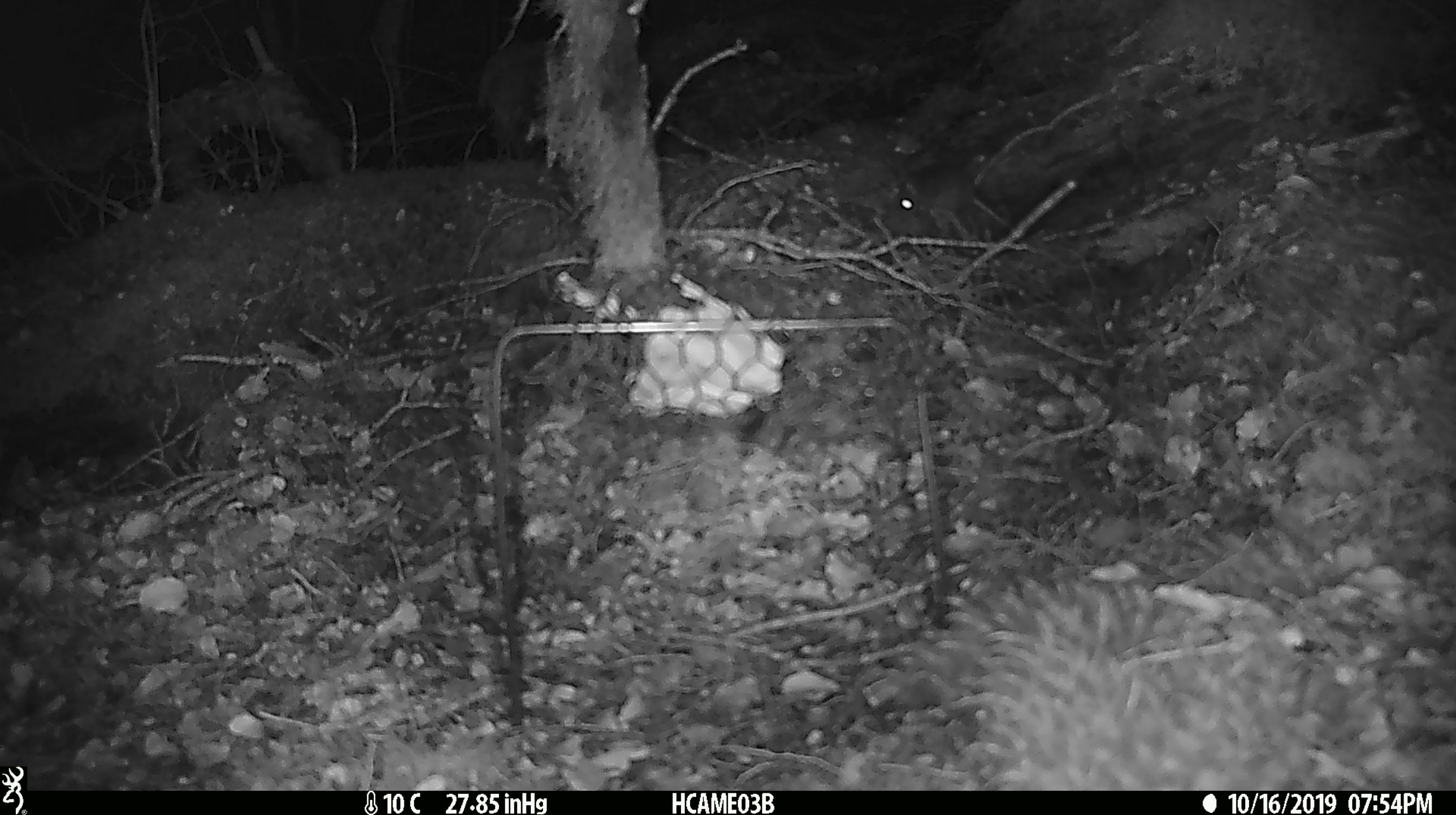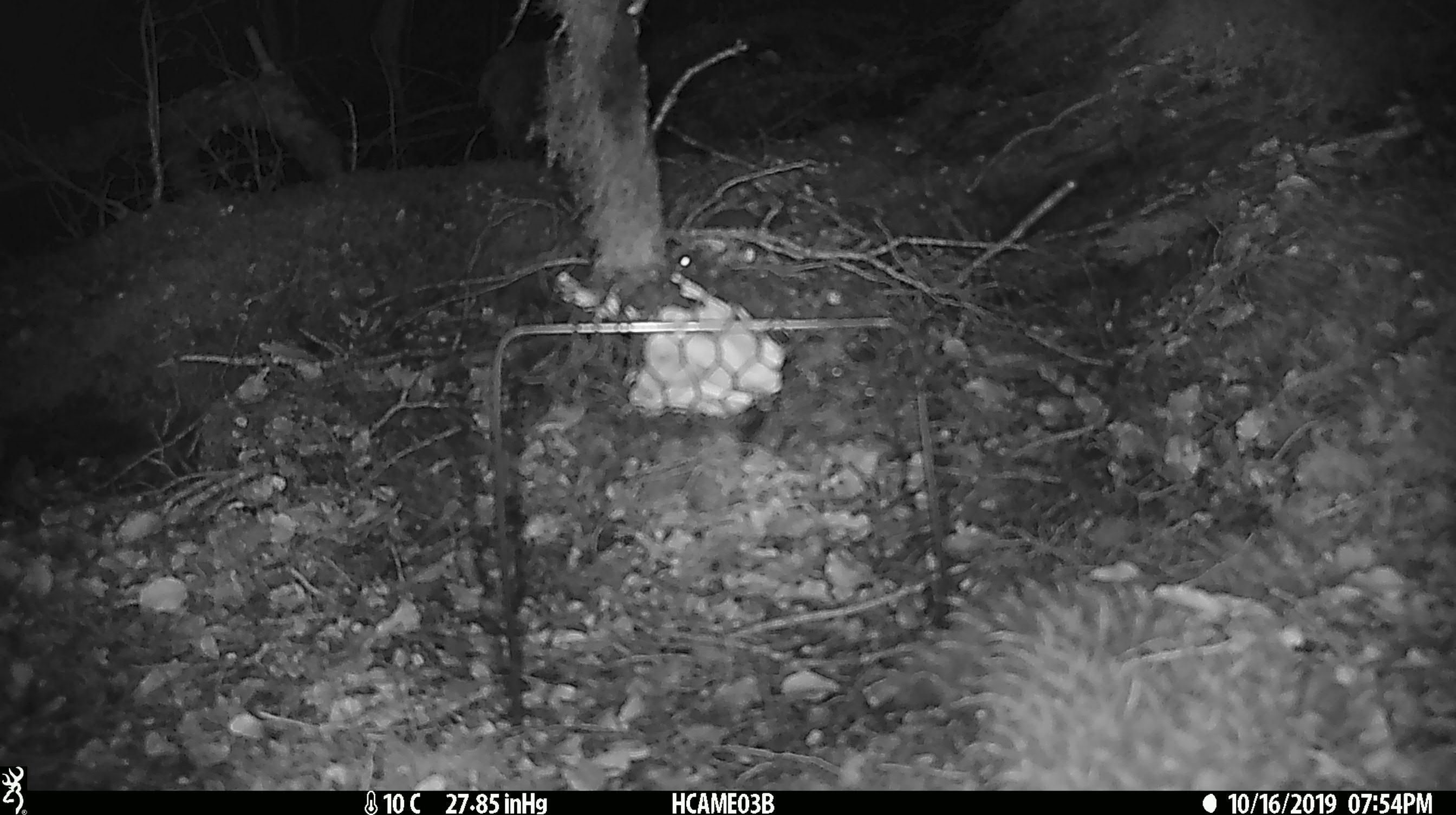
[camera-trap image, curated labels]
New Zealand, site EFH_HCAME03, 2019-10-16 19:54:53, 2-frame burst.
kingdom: Animalia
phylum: Chordata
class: Mammalia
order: Rodentia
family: Muridae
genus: Mus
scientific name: Mus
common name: mouse